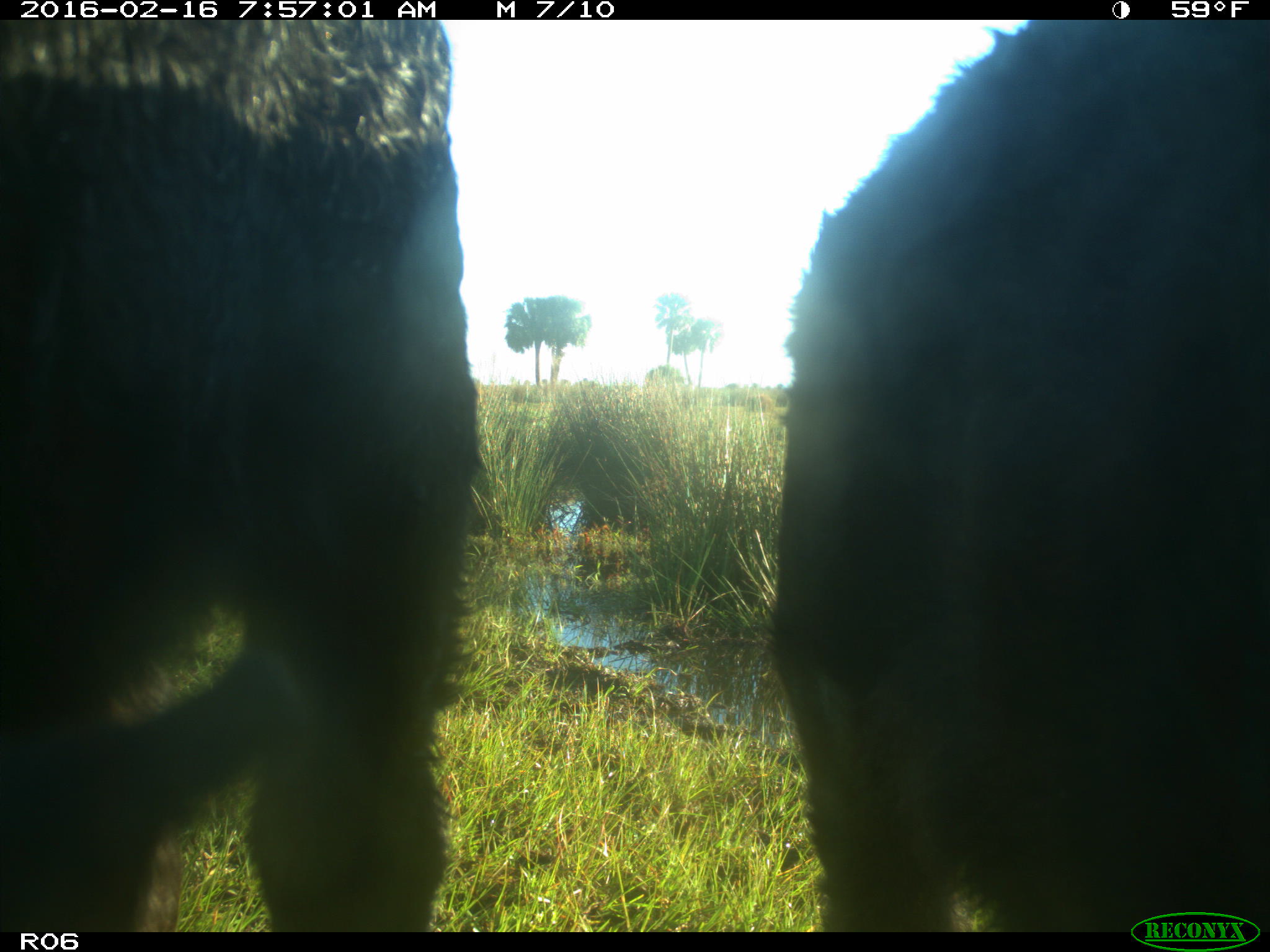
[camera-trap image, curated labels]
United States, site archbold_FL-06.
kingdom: Animalia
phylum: Chordata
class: Mammalia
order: Artiodactyla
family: Bovidae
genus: Bos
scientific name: Bos taurus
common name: domestic cow